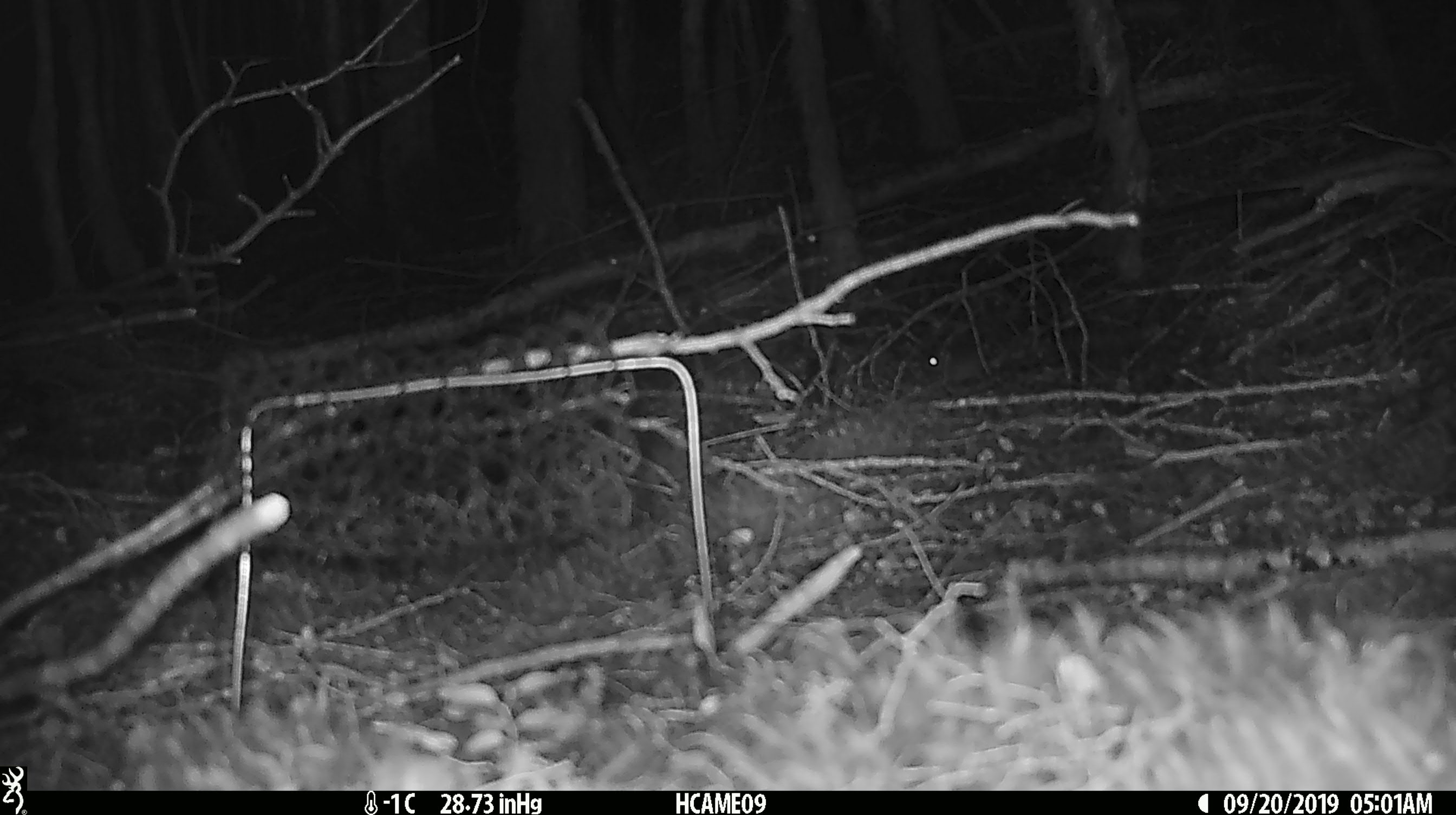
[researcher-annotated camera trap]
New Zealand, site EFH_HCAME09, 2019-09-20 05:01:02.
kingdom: Animalia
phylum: Chordata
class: Mammalia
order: Rodentia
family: Muridae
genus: Mus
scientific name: Mus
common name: mouse